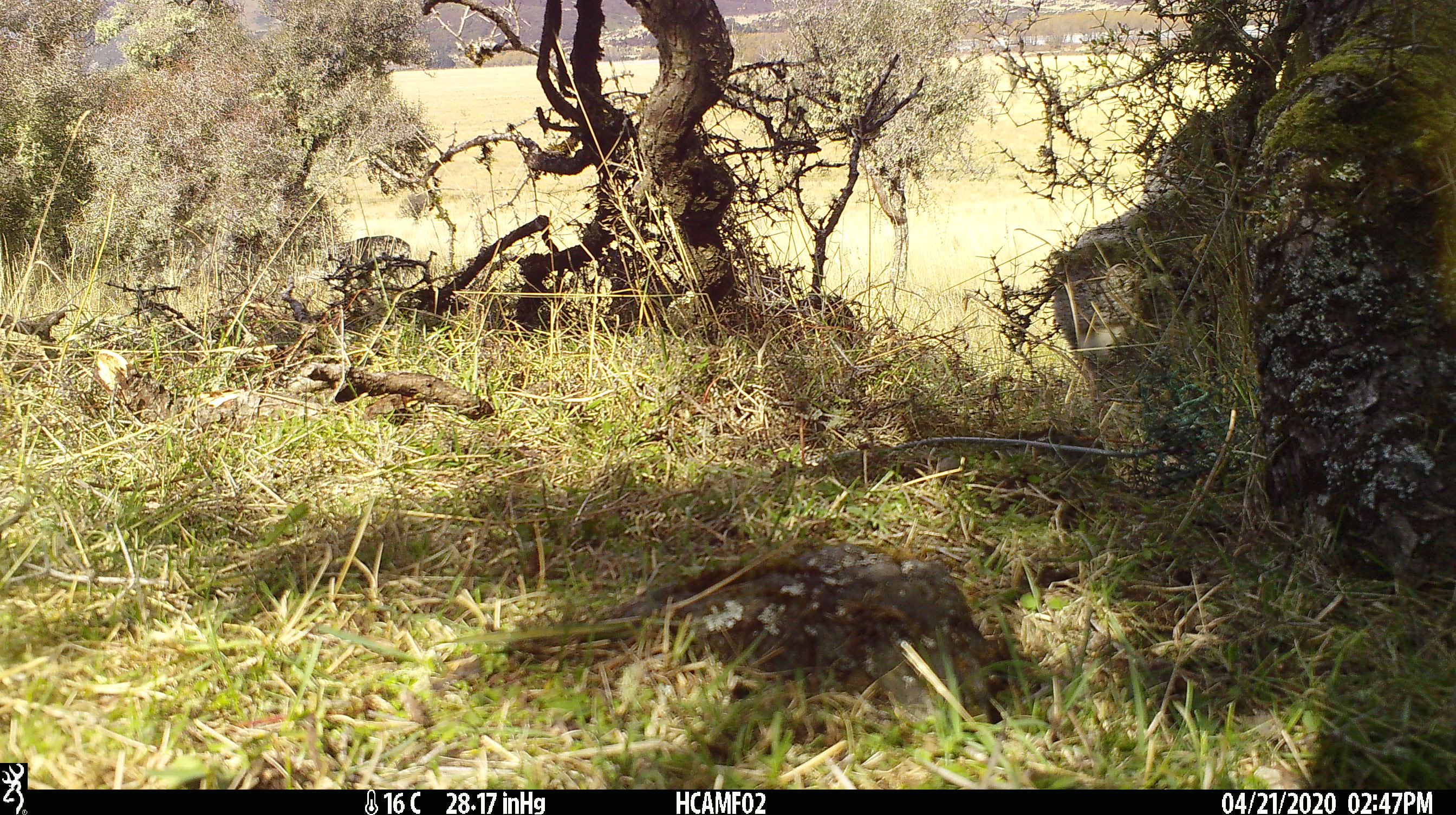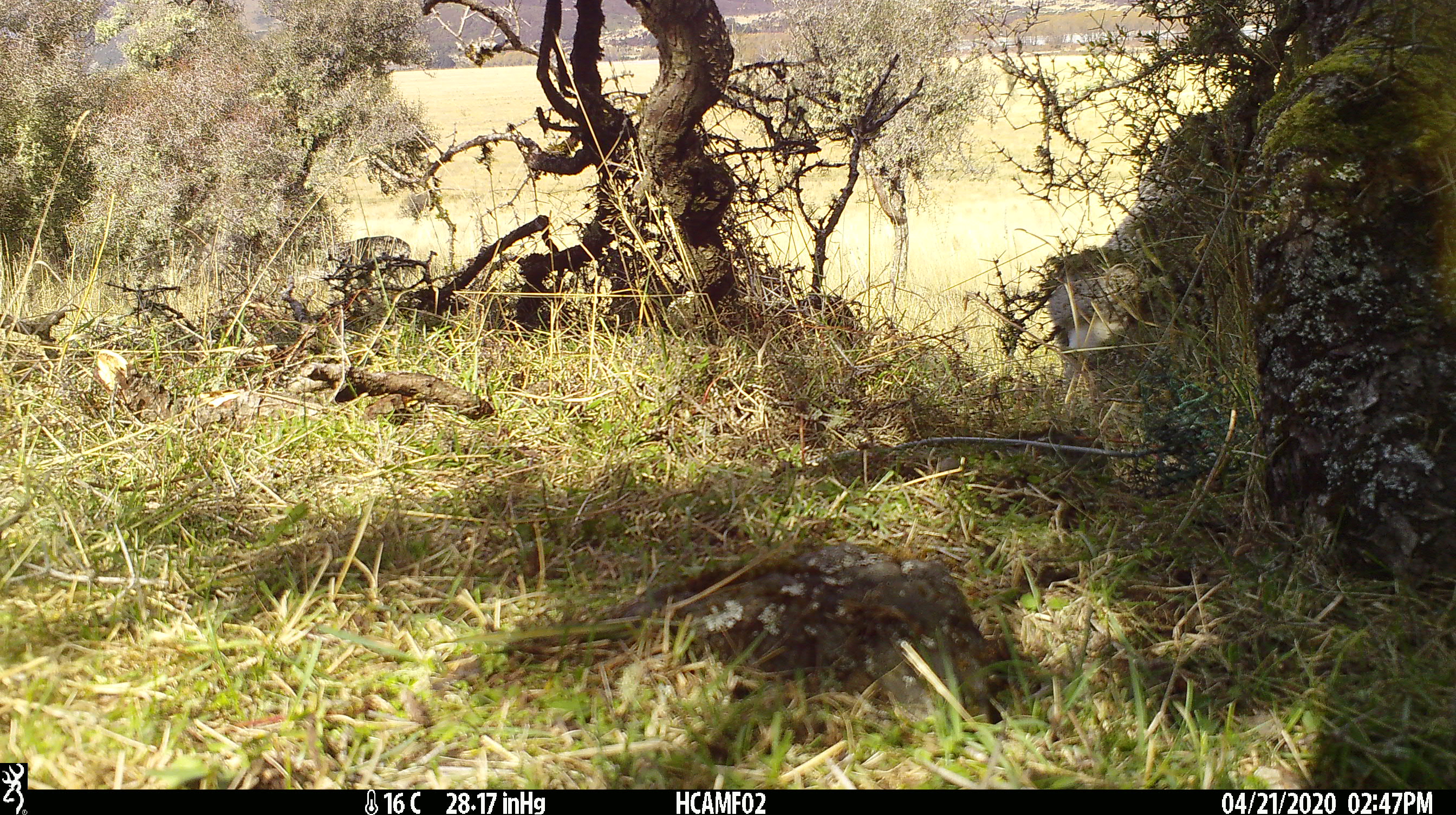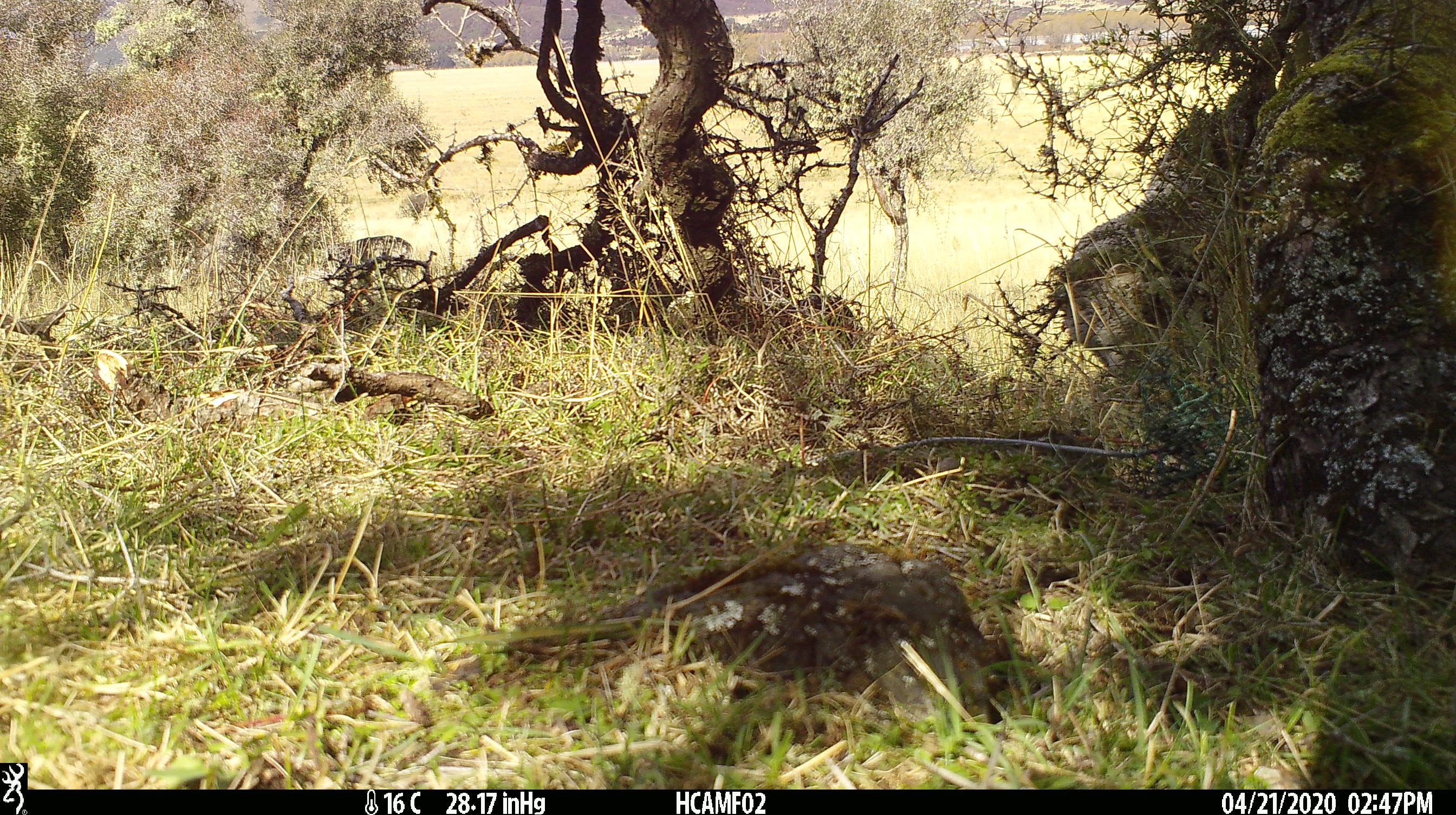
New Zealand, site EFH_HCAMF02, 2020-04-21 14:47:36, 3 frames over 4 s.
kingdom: Animalia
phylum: Chordata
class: Mammalia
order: Artiodactyla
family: Bovidae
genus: Ovis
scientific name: Ovis aries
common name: domestic sheep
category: sheep